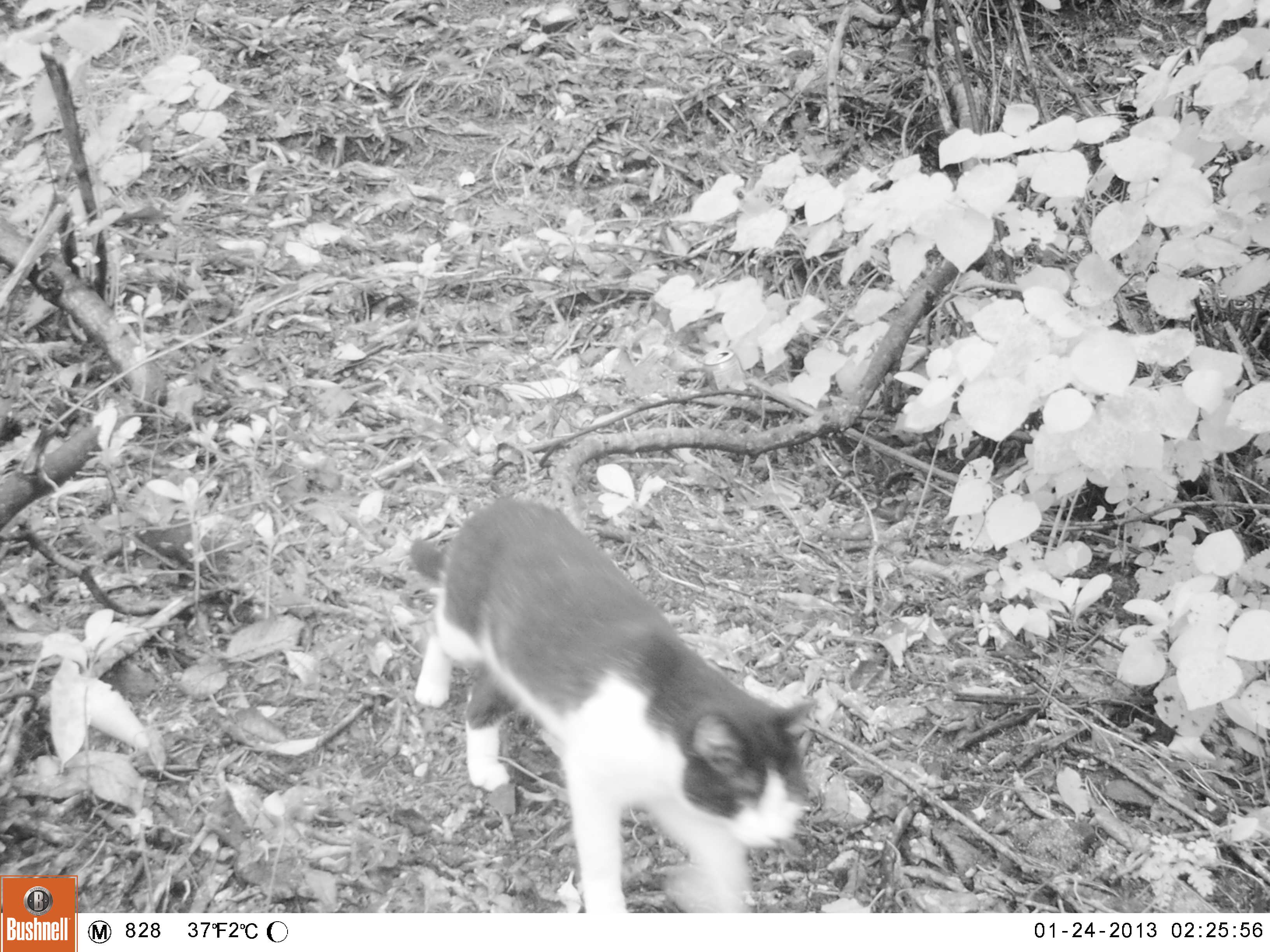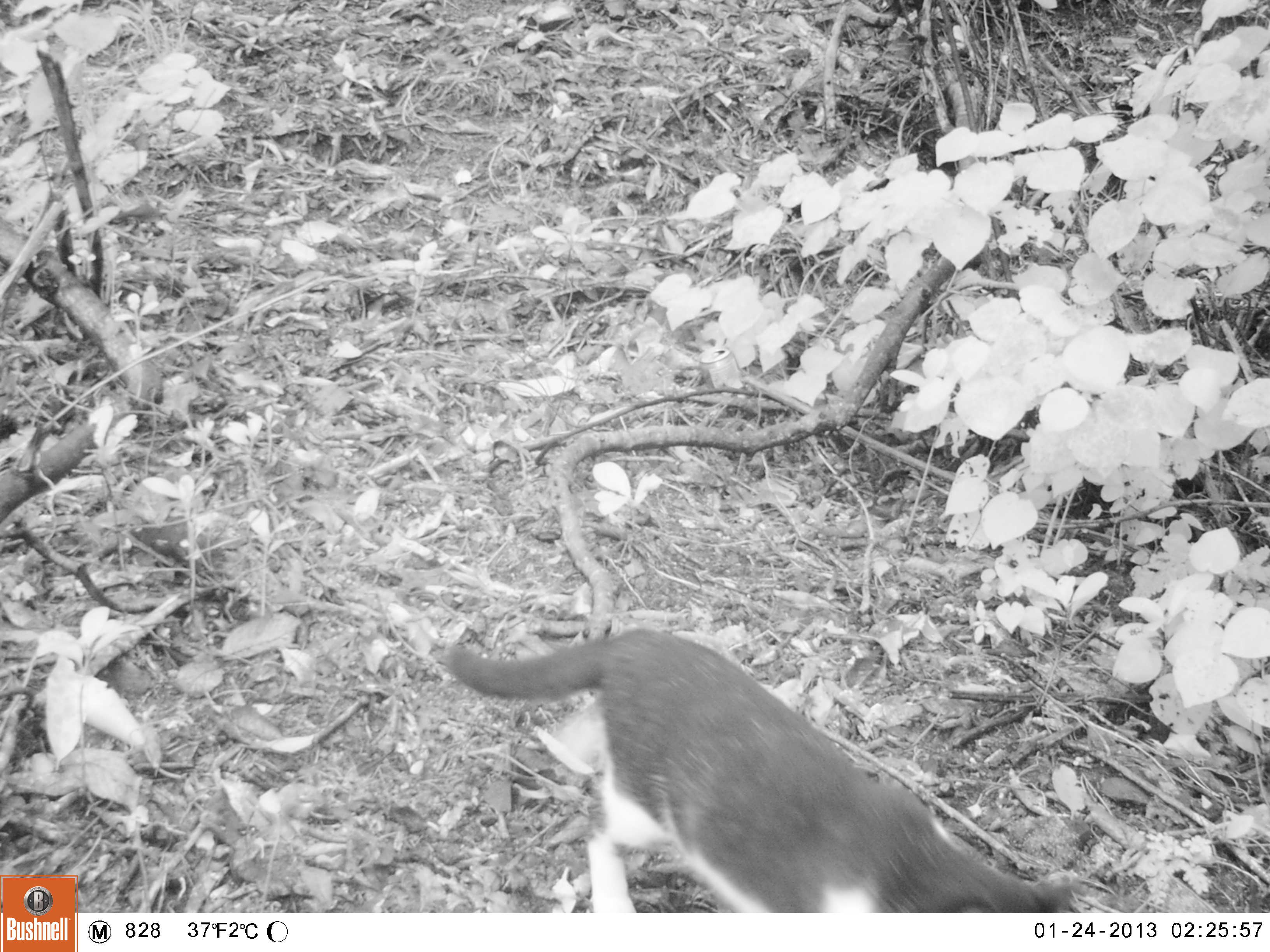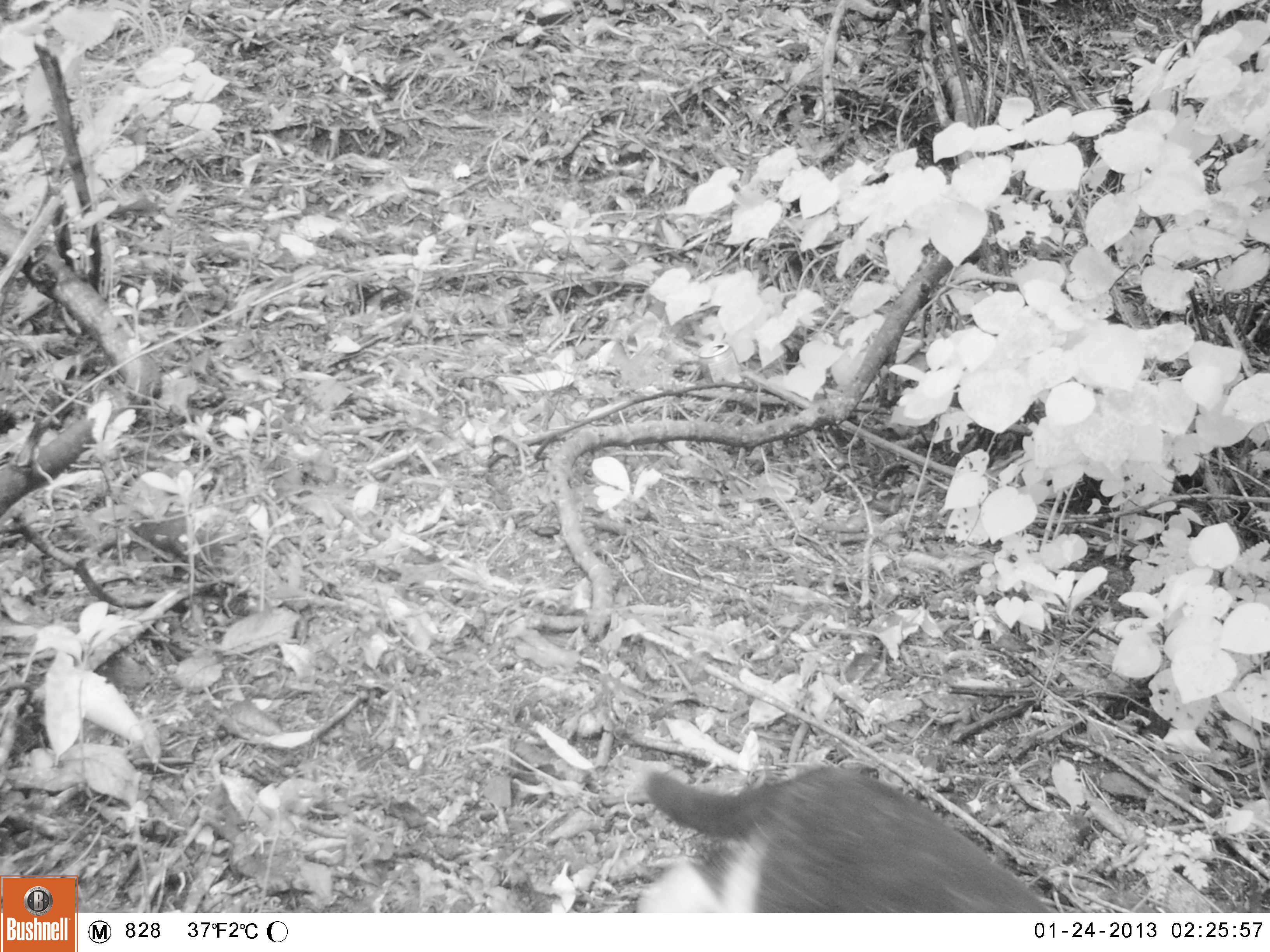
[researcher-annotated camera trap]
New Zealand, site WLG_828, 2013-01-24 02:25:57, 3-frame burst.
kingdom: Animalia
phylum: Chordata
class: Mammalia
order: Carnivora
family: Felidae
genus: Felis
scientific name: Felis catus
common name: domestic cat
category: cat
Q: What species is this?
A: Cat (domestic cat) (Felis catus).